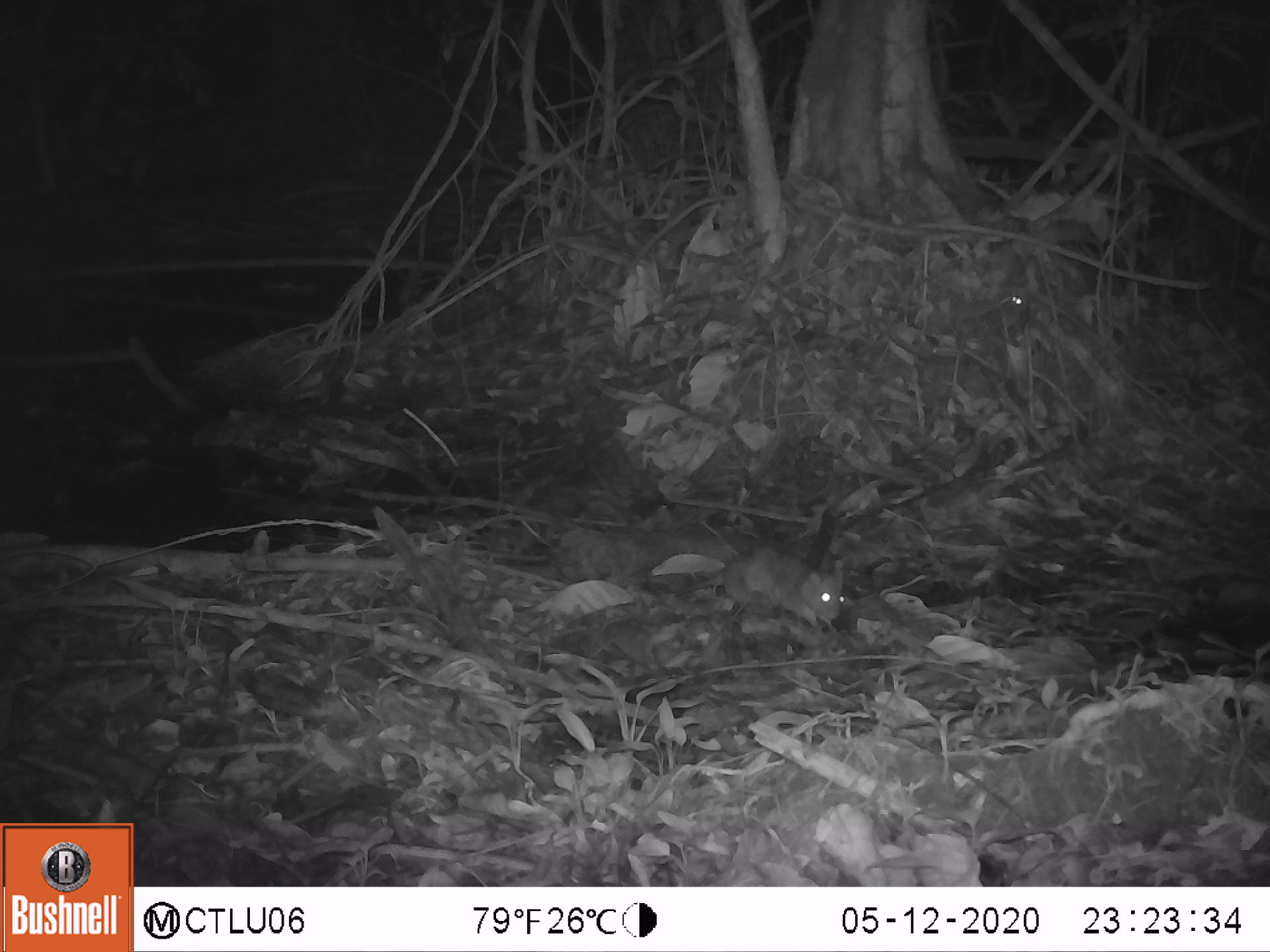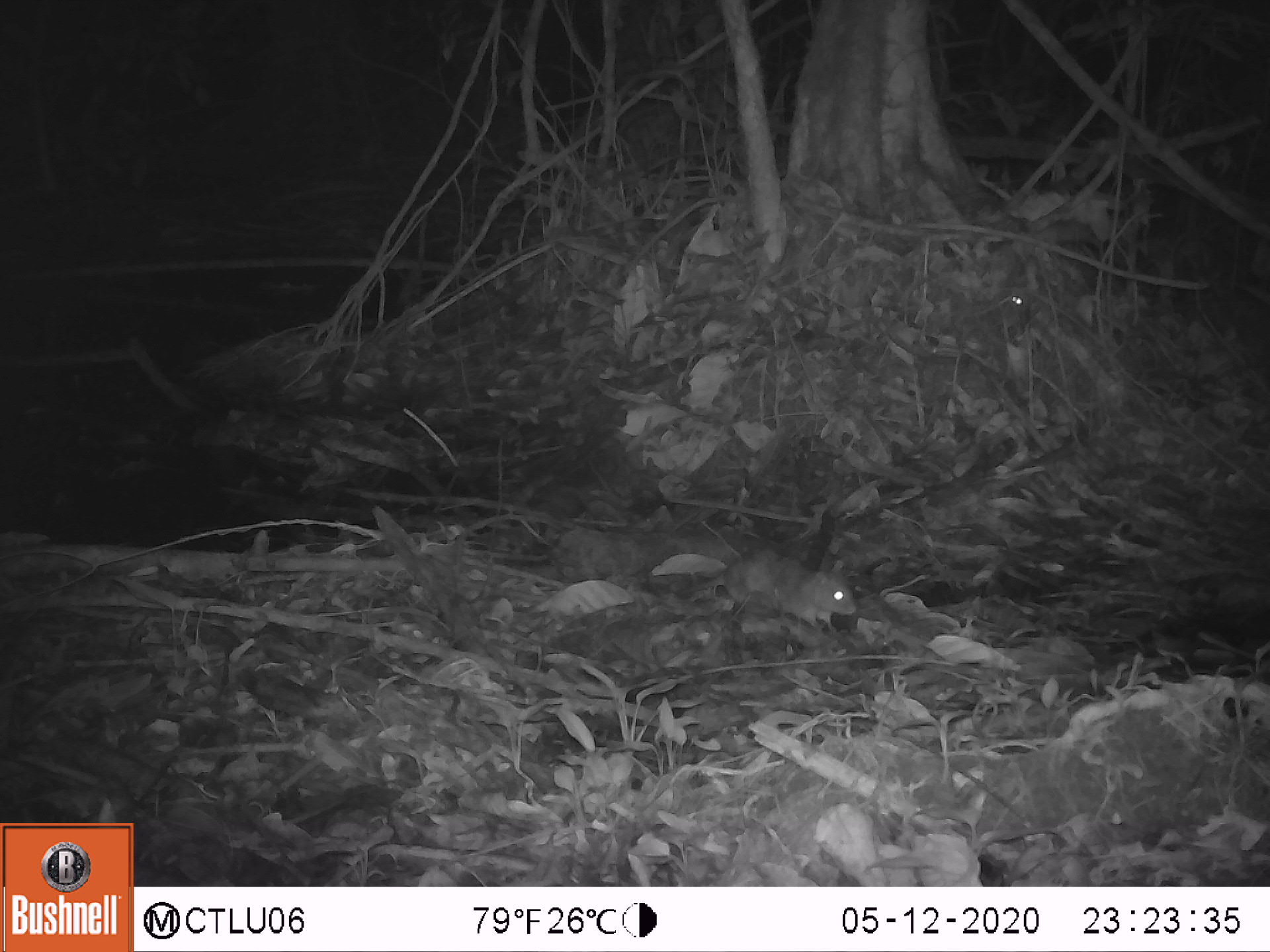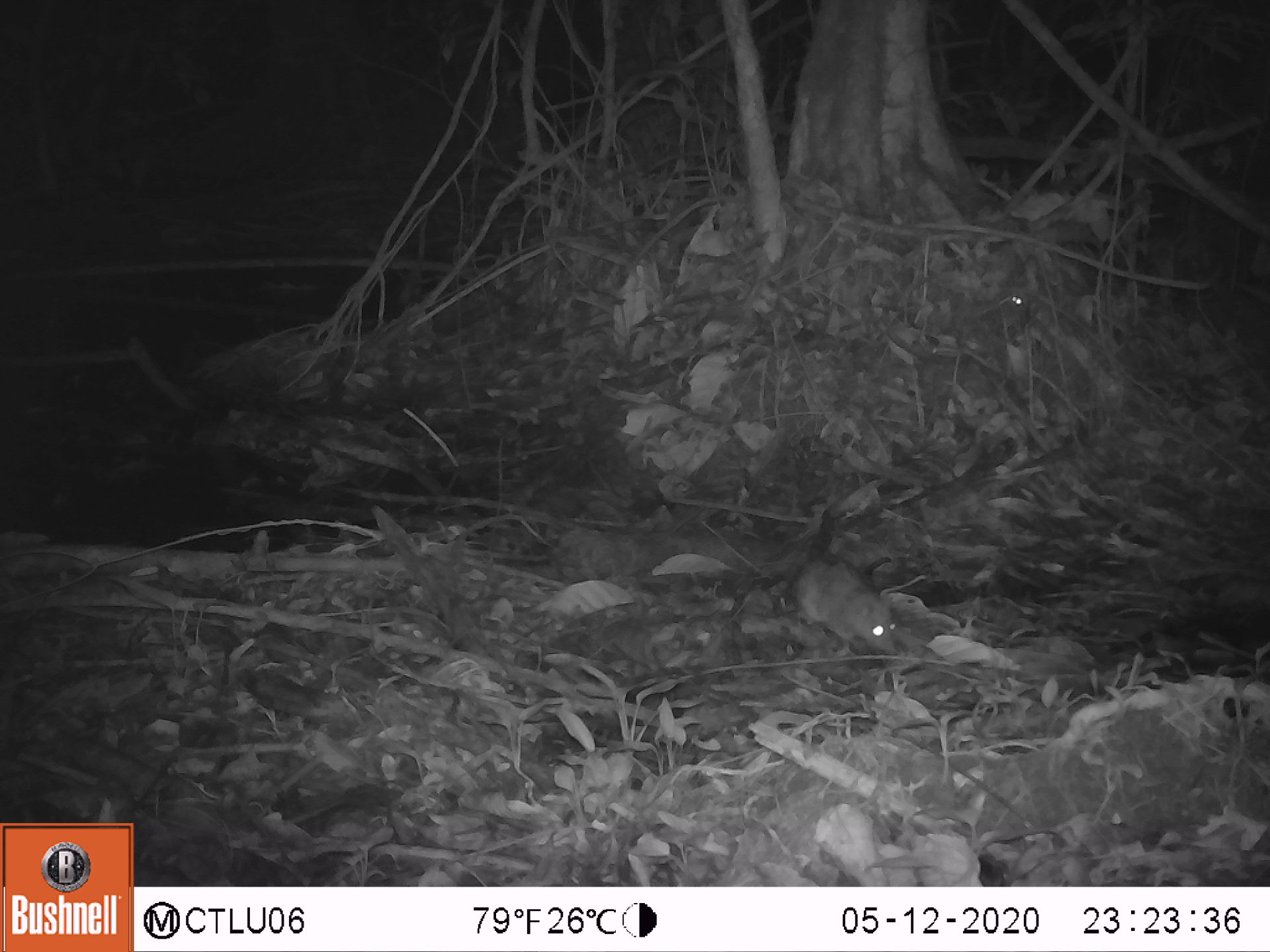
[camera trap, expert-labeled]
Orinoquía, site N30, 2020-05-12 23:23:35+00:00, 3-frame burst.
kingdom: Animalia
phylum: Chordata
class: Mammalia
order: Rodentia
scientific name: Rodentia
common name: rodent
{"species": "rodent (Rodentia)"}